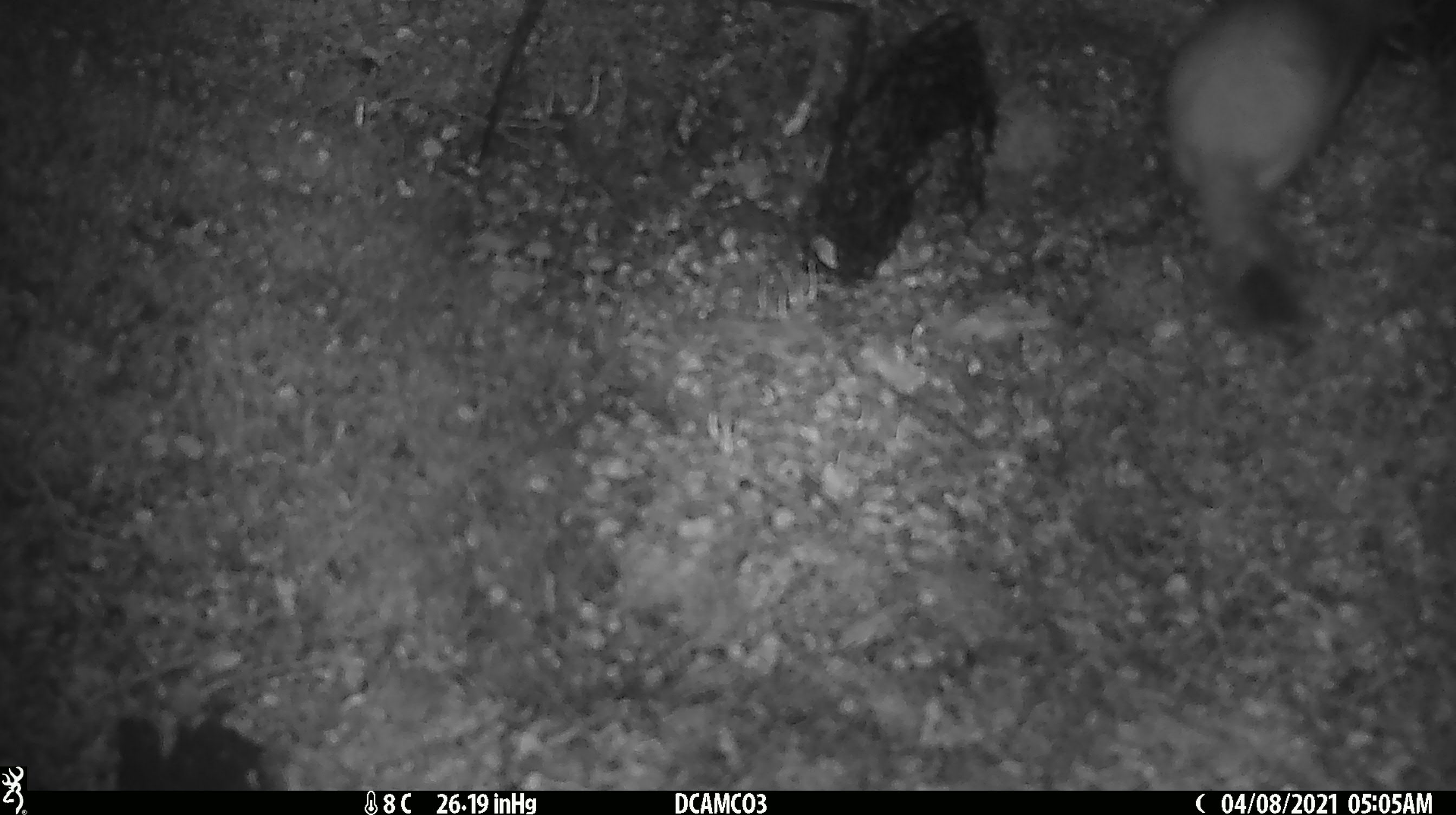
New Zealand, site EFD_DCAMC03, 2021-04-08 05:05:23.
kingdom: Animalia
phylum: Chordata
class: Mammalia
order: Carnivora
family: Mustelidae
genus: Mustela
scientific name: Mustela erminea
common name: stoat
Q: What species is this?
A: Stoat (Mustela erminea).